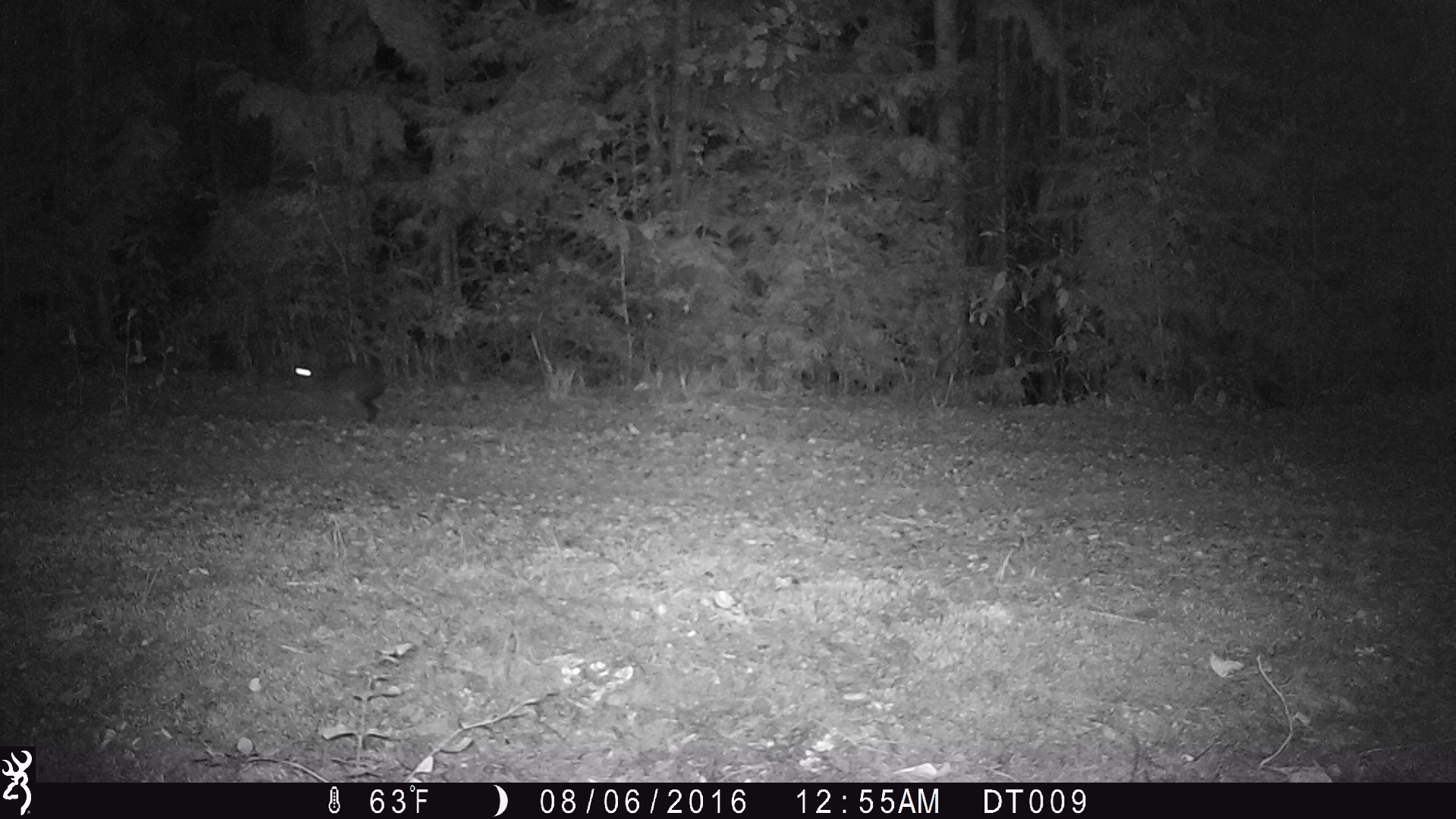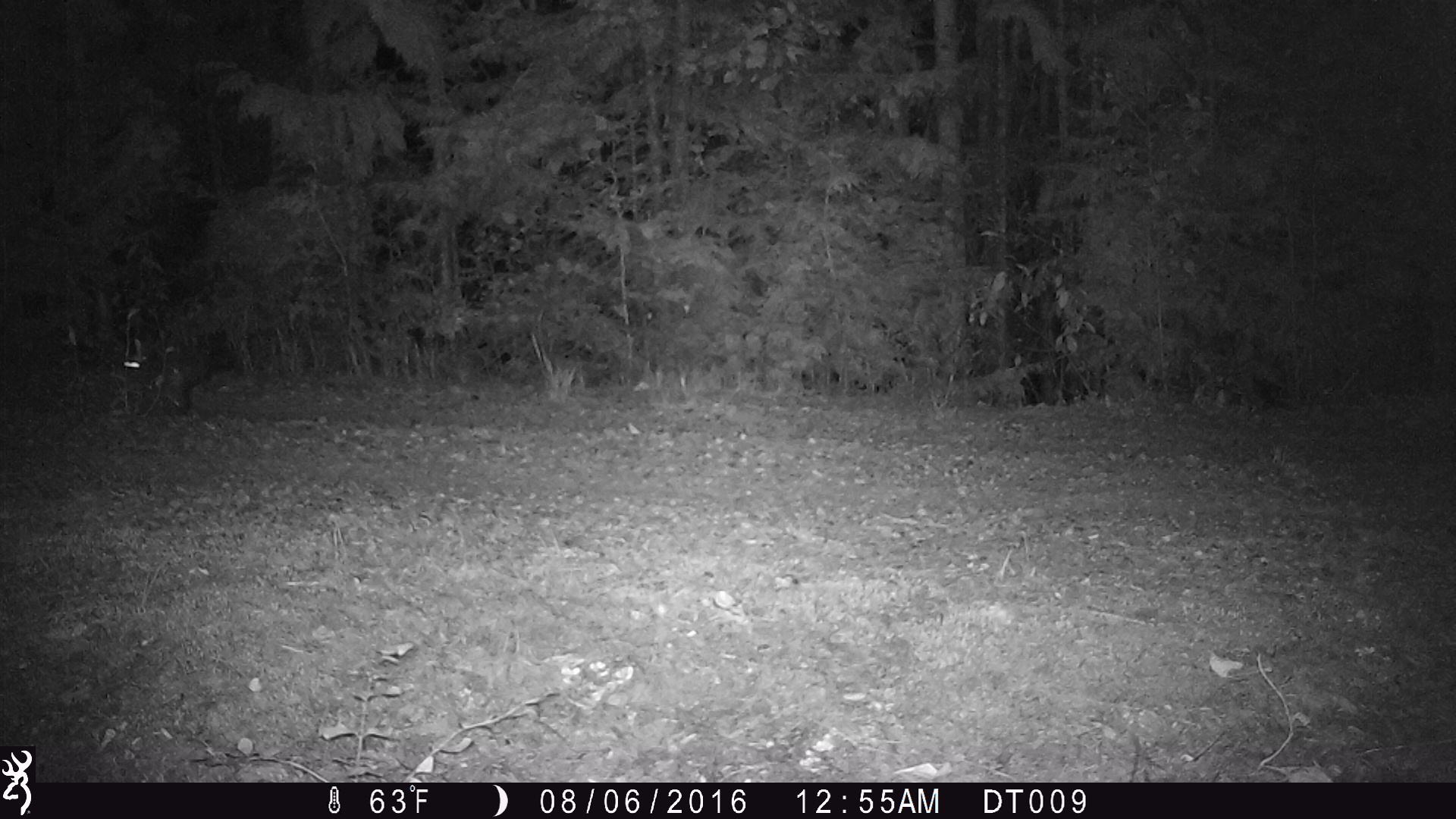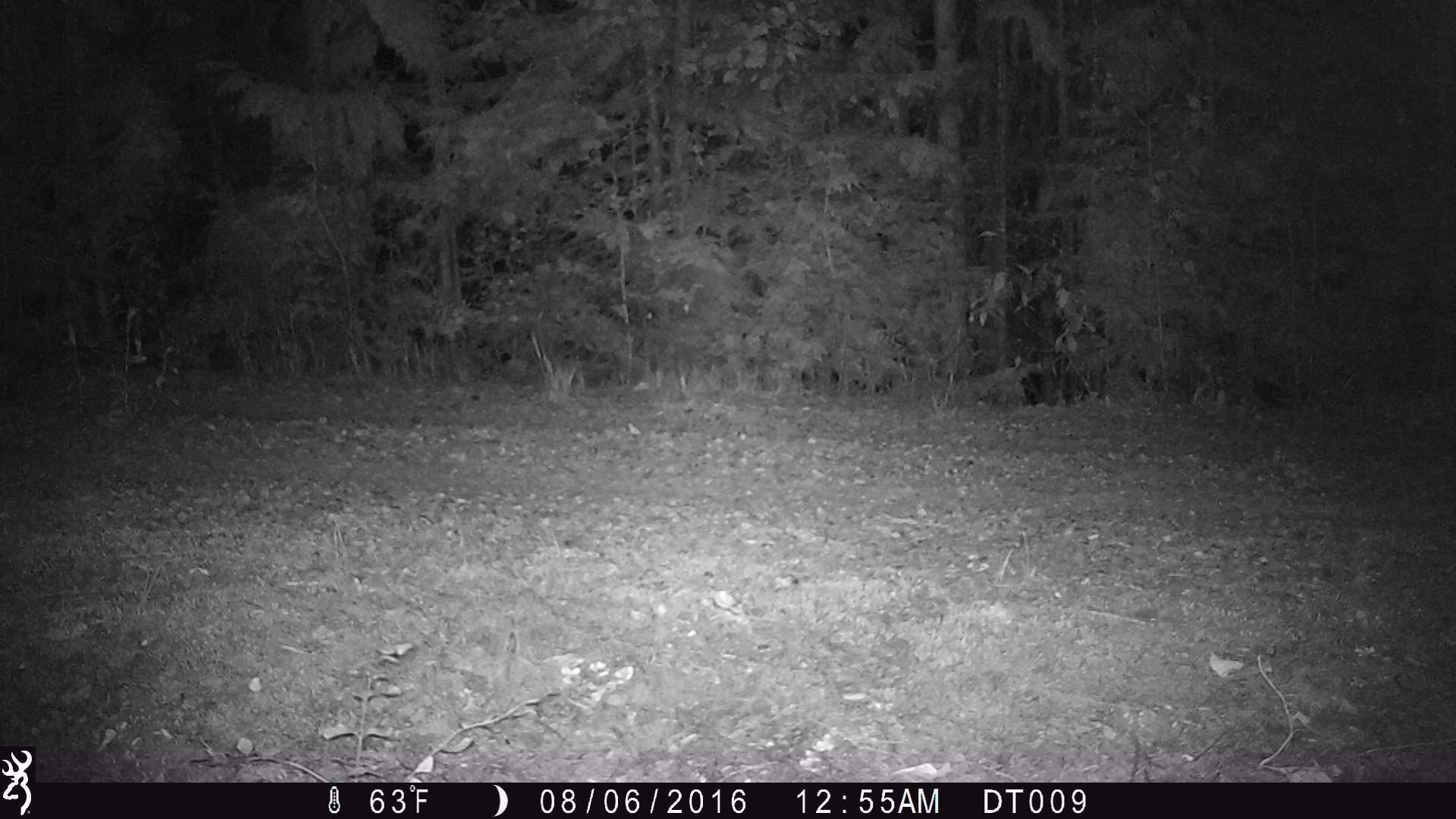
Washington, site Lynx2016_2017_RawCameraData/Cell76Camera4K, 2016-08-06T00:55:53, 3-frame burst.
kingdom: Animalia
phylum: Chordata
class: Mammalia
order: Lagomorpha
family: Leporidae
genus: Lepus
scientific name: Lepus americanus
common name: snowshoe hare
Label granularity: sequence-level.